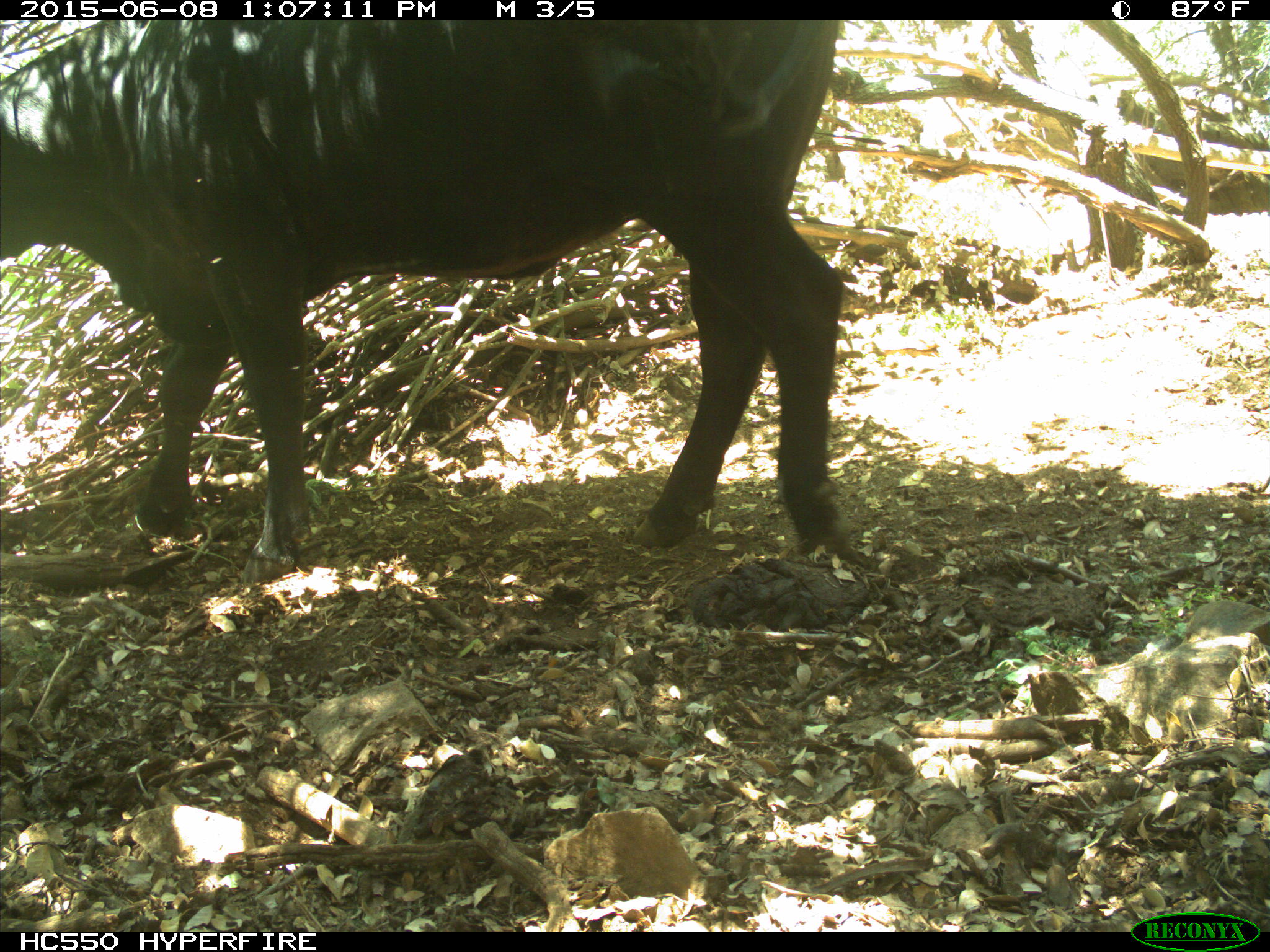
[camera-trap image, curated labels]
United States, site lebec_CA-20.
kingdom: Animalia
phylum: Chordata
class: Mammalia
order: Artiodactyla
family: Bovidae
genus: Bos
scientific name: Bos taurus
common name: domestic cow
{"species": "Bos taurus (domestic cow)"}